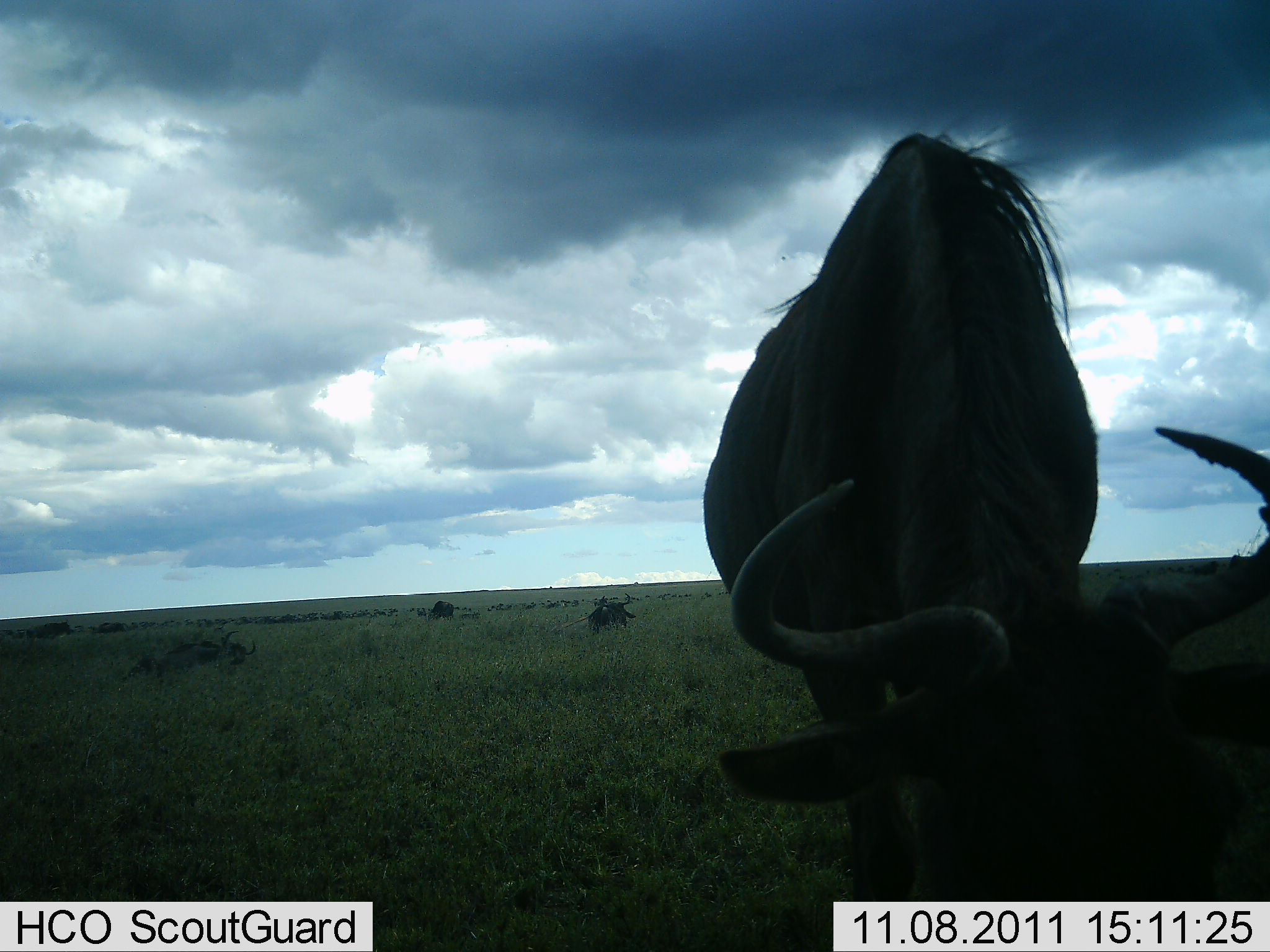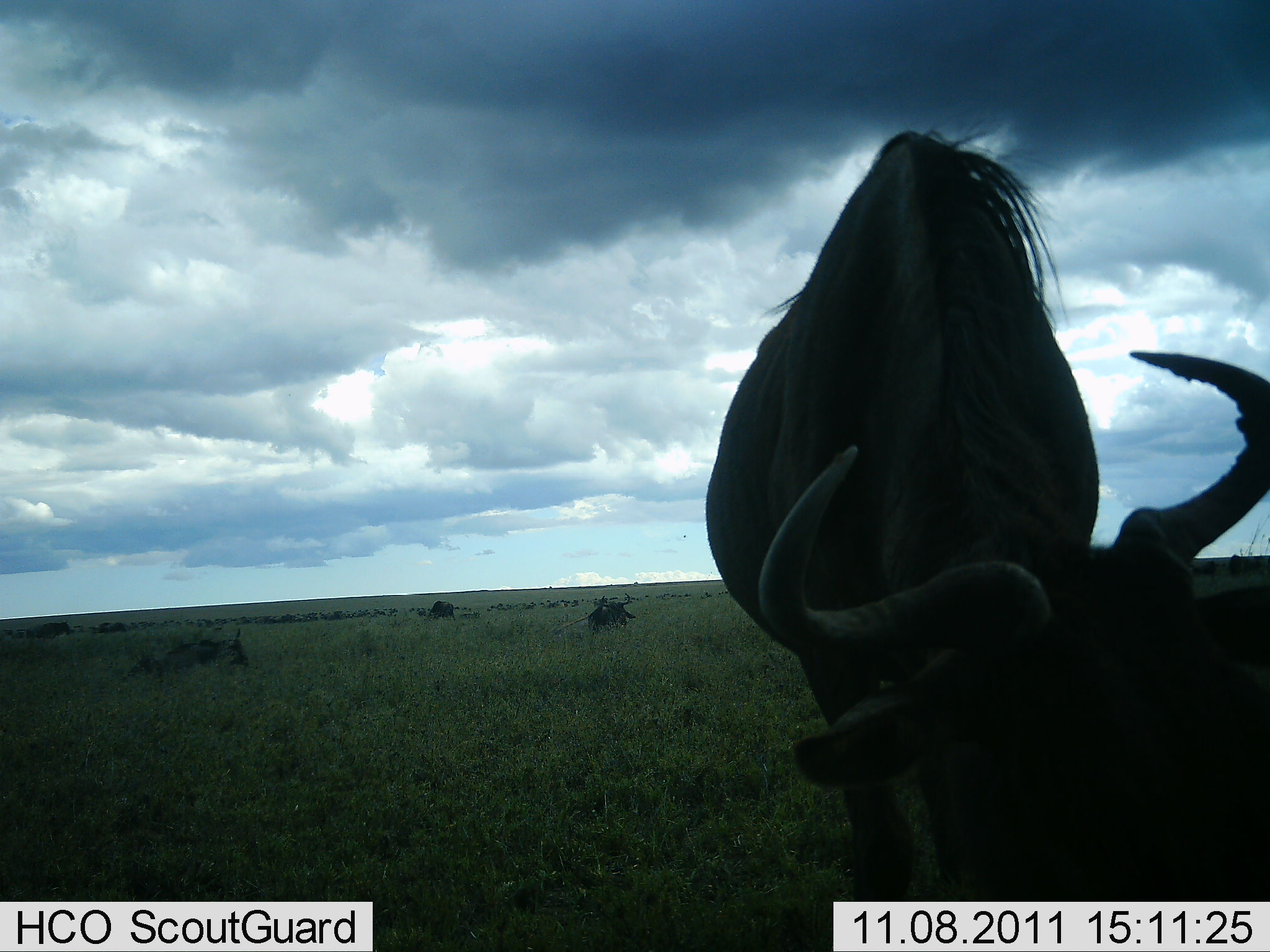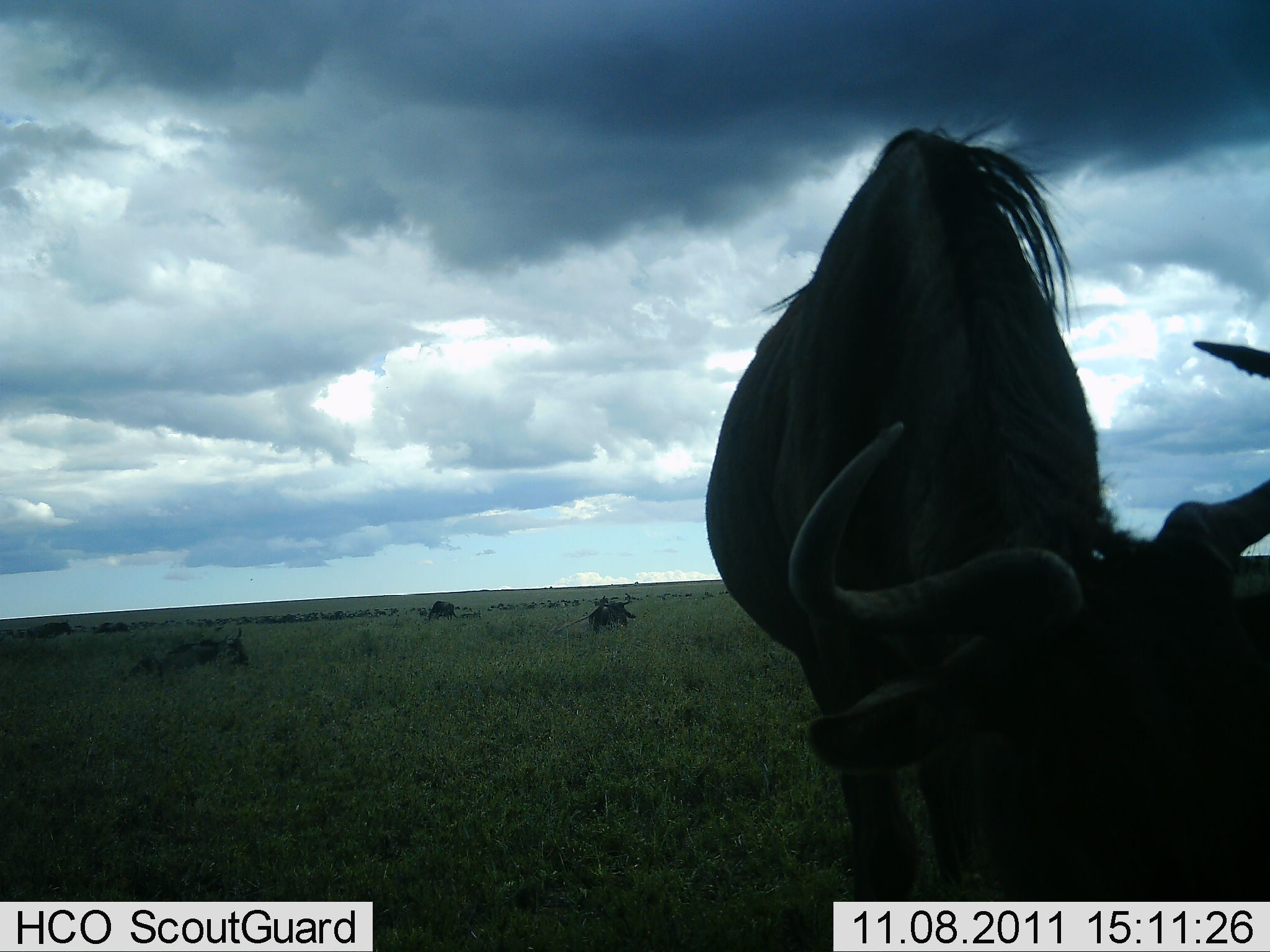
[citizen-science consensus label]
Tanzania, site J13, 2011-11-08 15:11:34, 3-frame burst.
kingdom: Animalia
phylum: Chordata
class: Mammalia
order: Artiodactyla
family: Bovidae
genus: Connochaetes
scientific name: Connochaetes taurinus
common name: blue wildebeest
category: wildebeest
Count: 3.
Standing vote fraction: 10%.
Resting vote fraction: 10%.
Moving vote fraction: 20%.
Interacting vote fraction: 0%.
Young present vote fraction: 0%.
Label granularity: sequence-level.